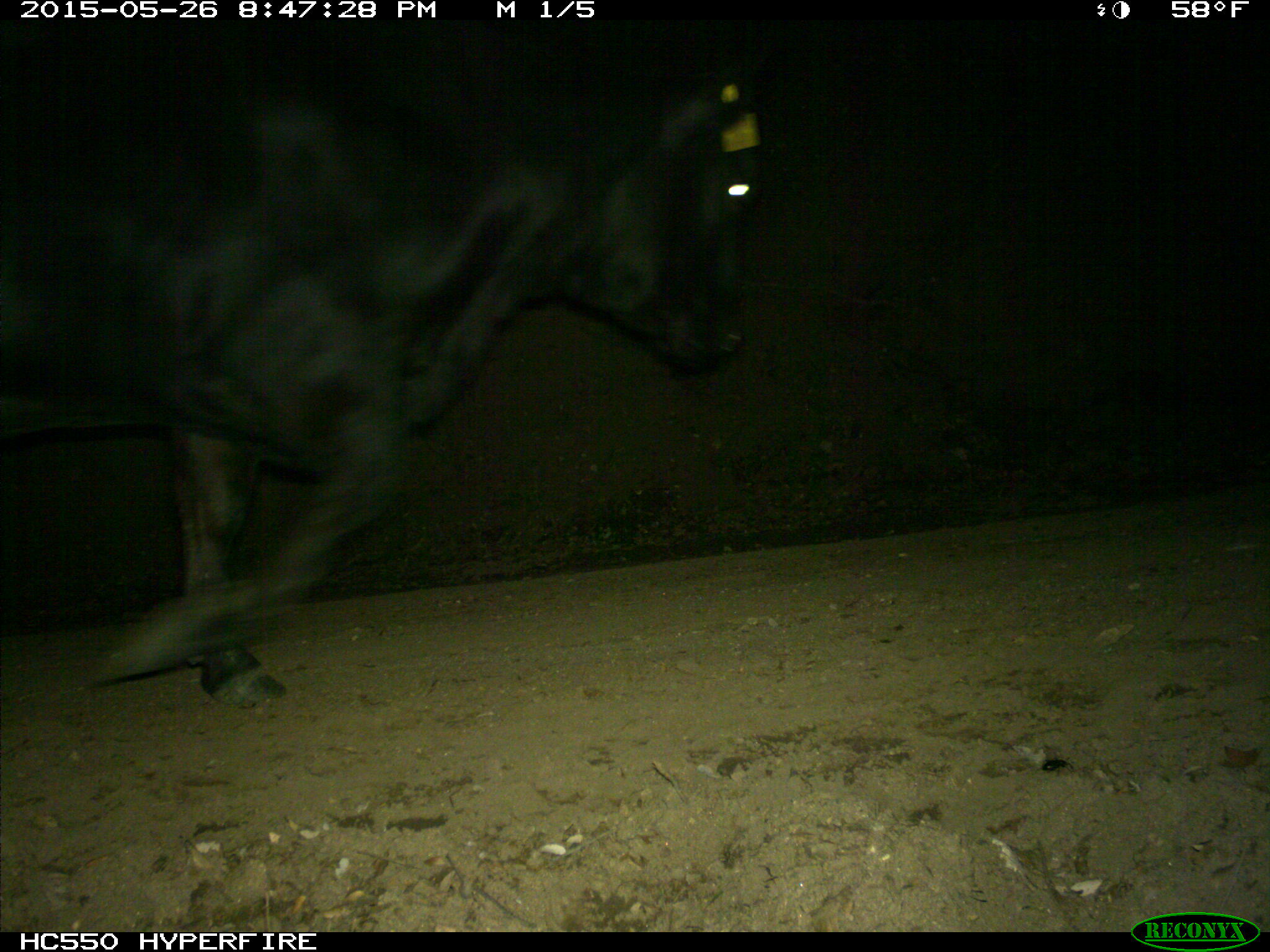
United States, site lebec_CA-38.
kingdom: Animalia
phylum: Chordata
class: Mammalia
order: Artiodactyla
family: Bovidae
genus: Bos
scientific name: Bos taurus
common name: domestic cow